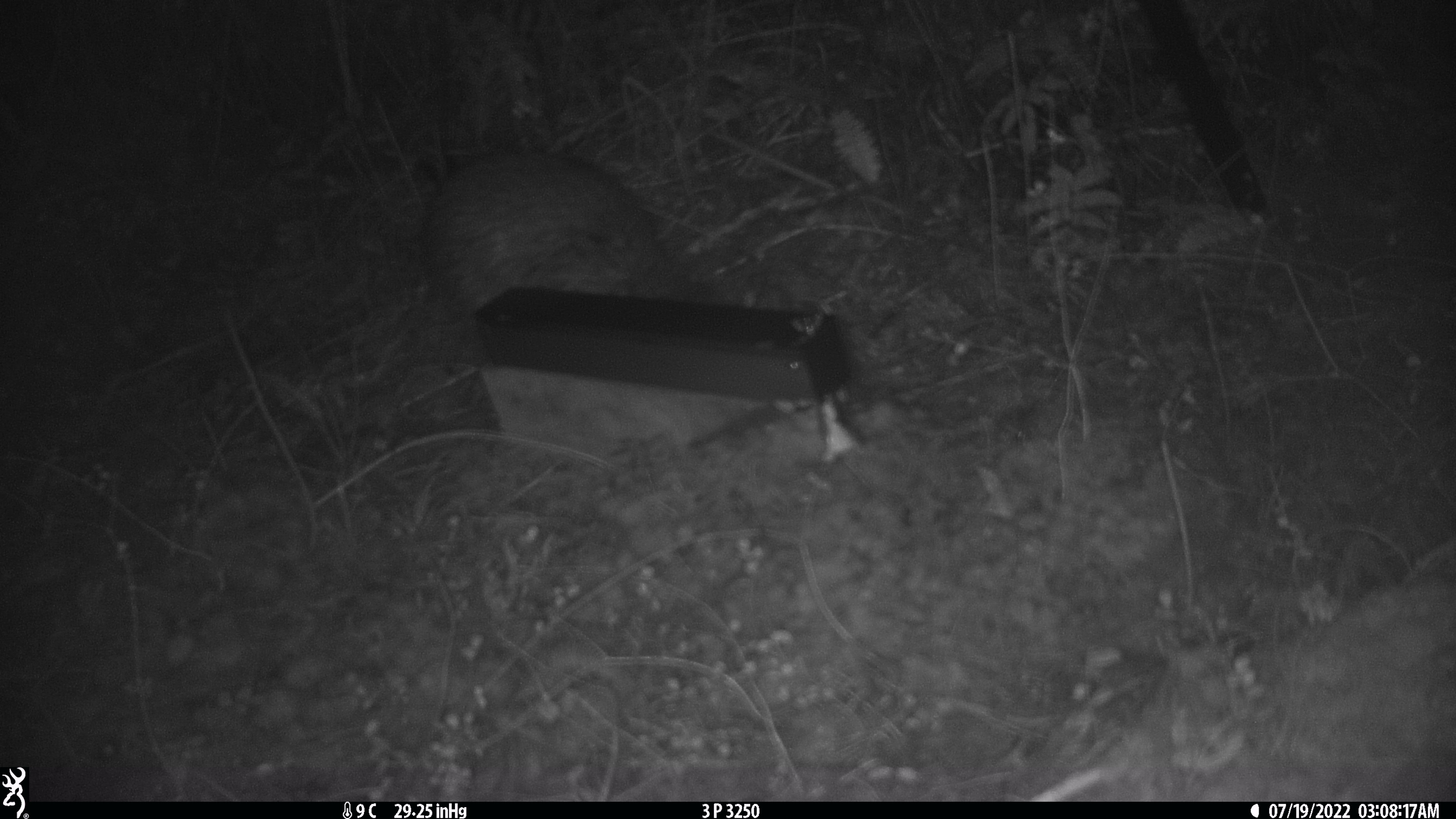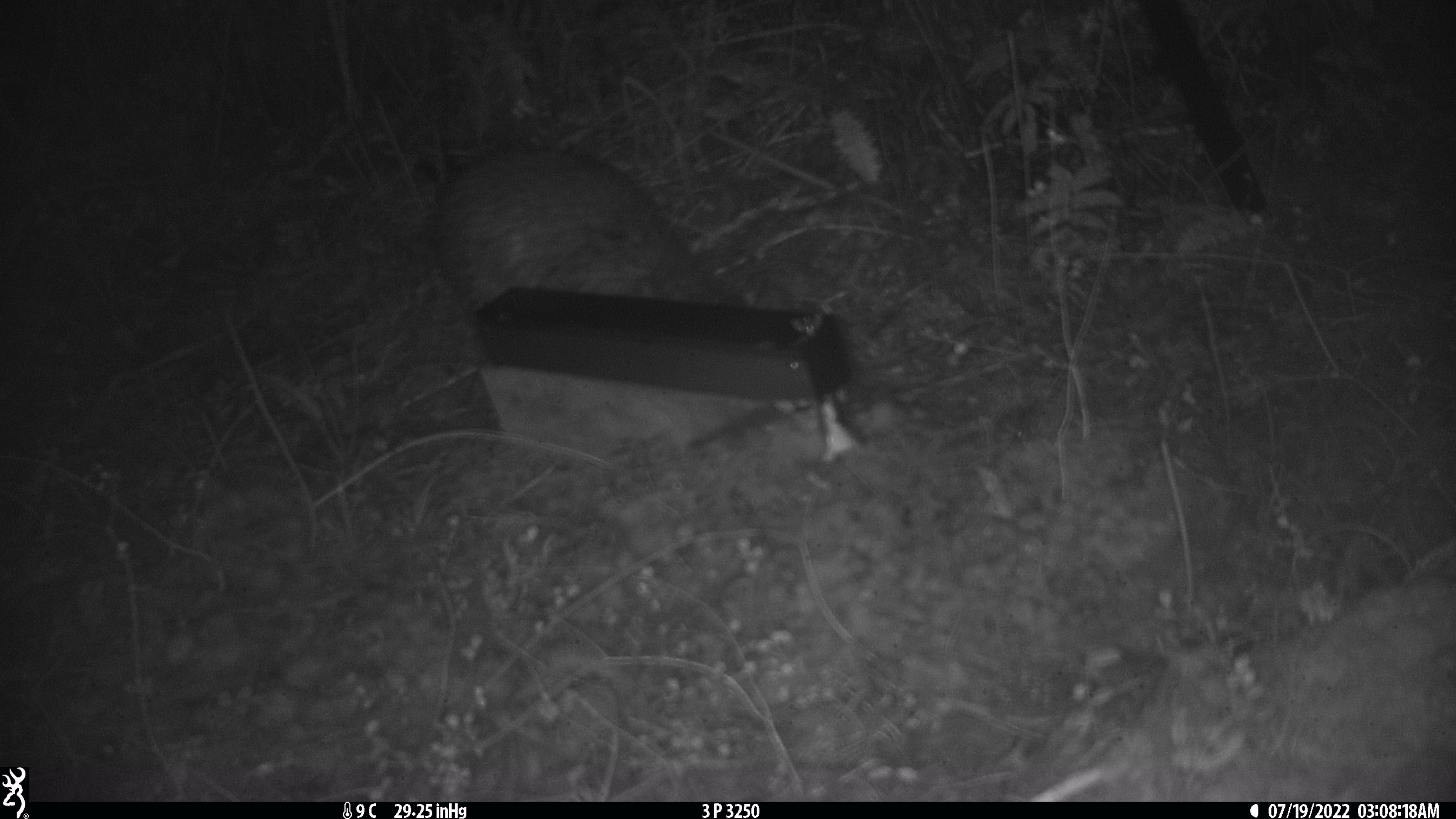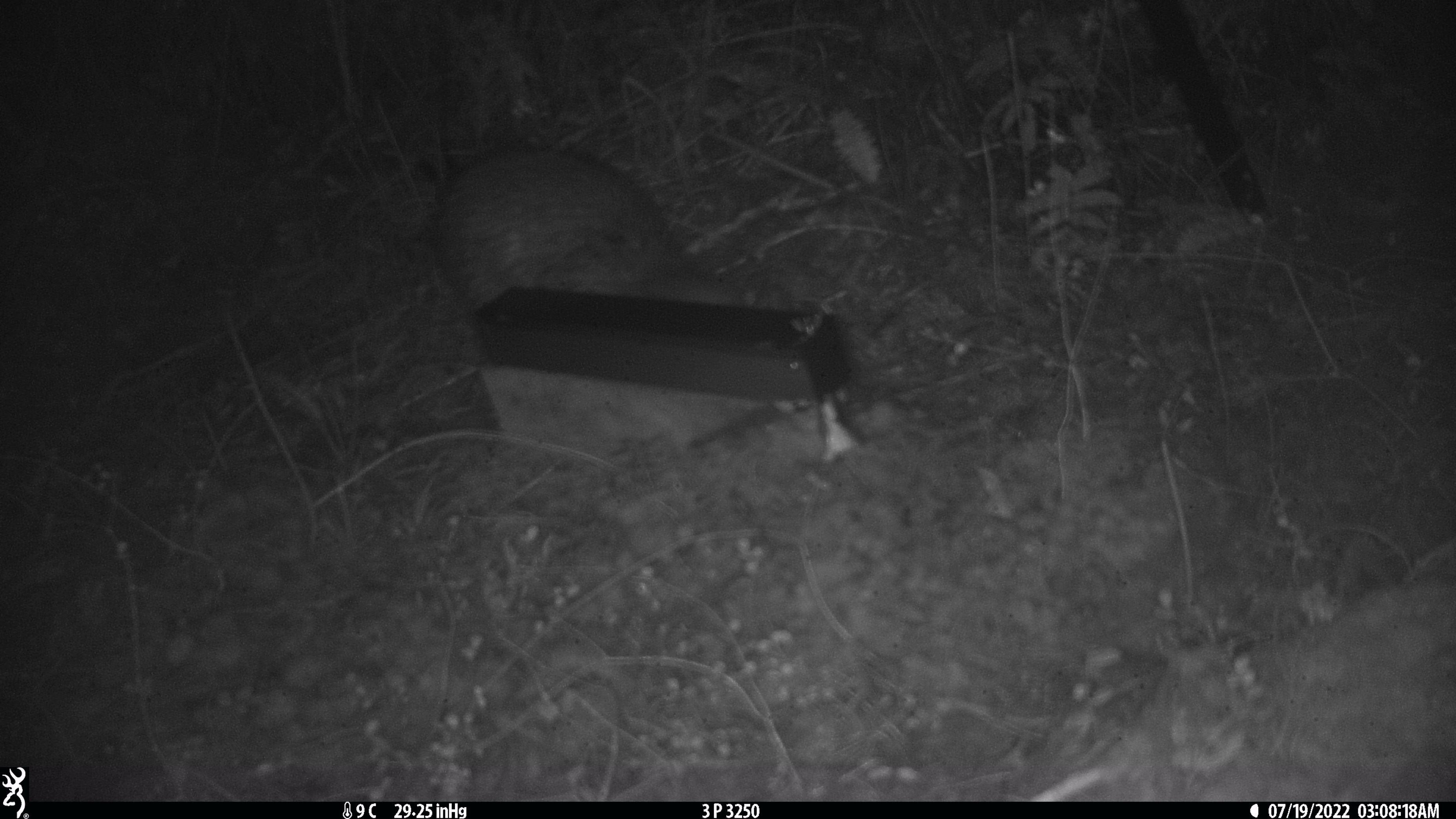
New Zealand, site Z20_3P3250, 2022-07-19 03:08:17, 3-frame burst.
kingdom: Animalia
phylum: Chordata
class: Aves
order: Apterygiformes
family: Apterygidae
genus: Apteryx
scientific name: Apteryx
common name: kiwi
Kiwi (Apteryx).